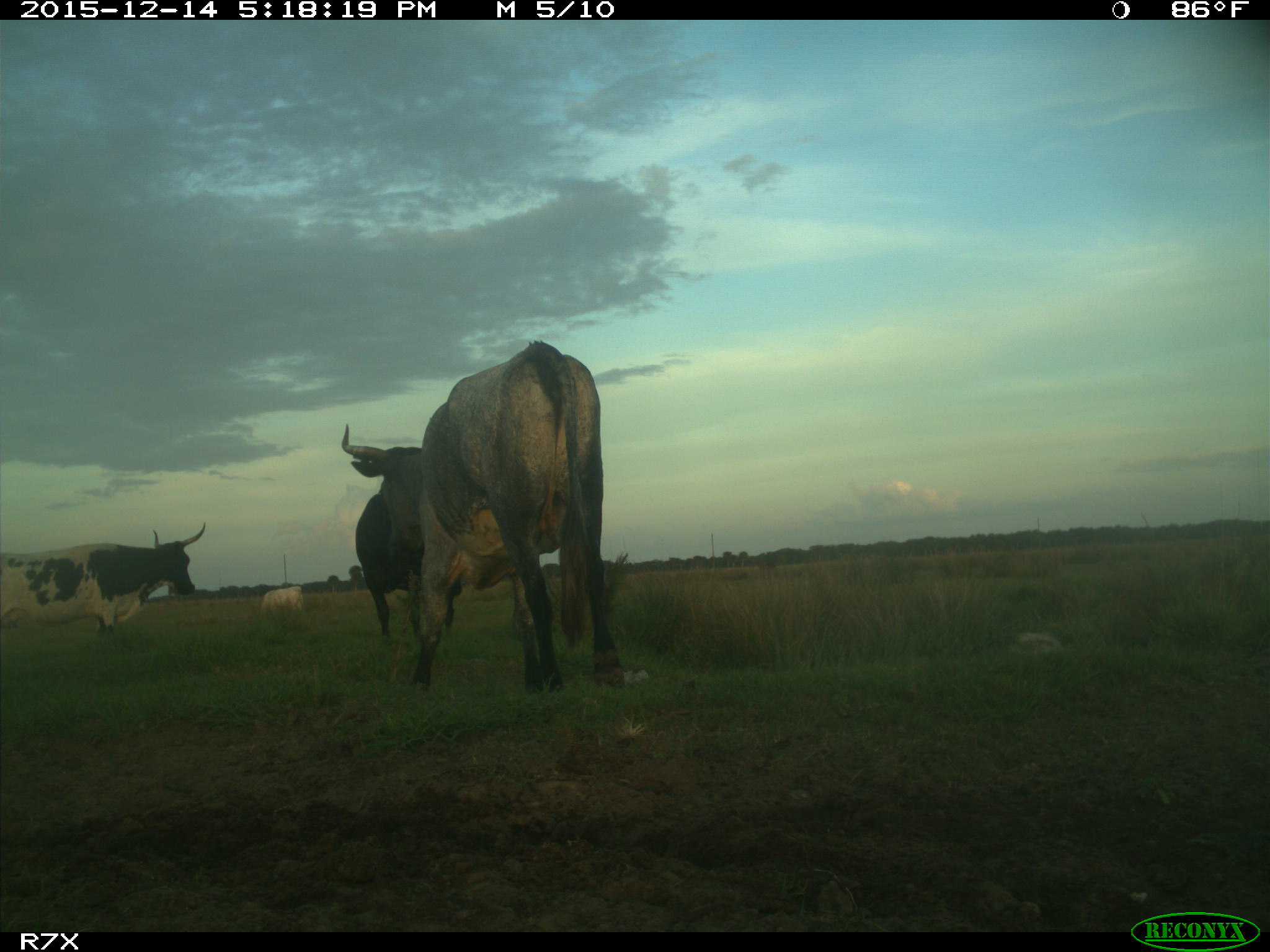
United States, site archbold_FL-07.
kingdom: Animalia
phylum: Chordata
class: Mammalia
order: Artiodactyla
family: Bovidae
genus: Bos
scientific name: Bos taurus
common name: domestic cow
Bos taurus (domestic cow).